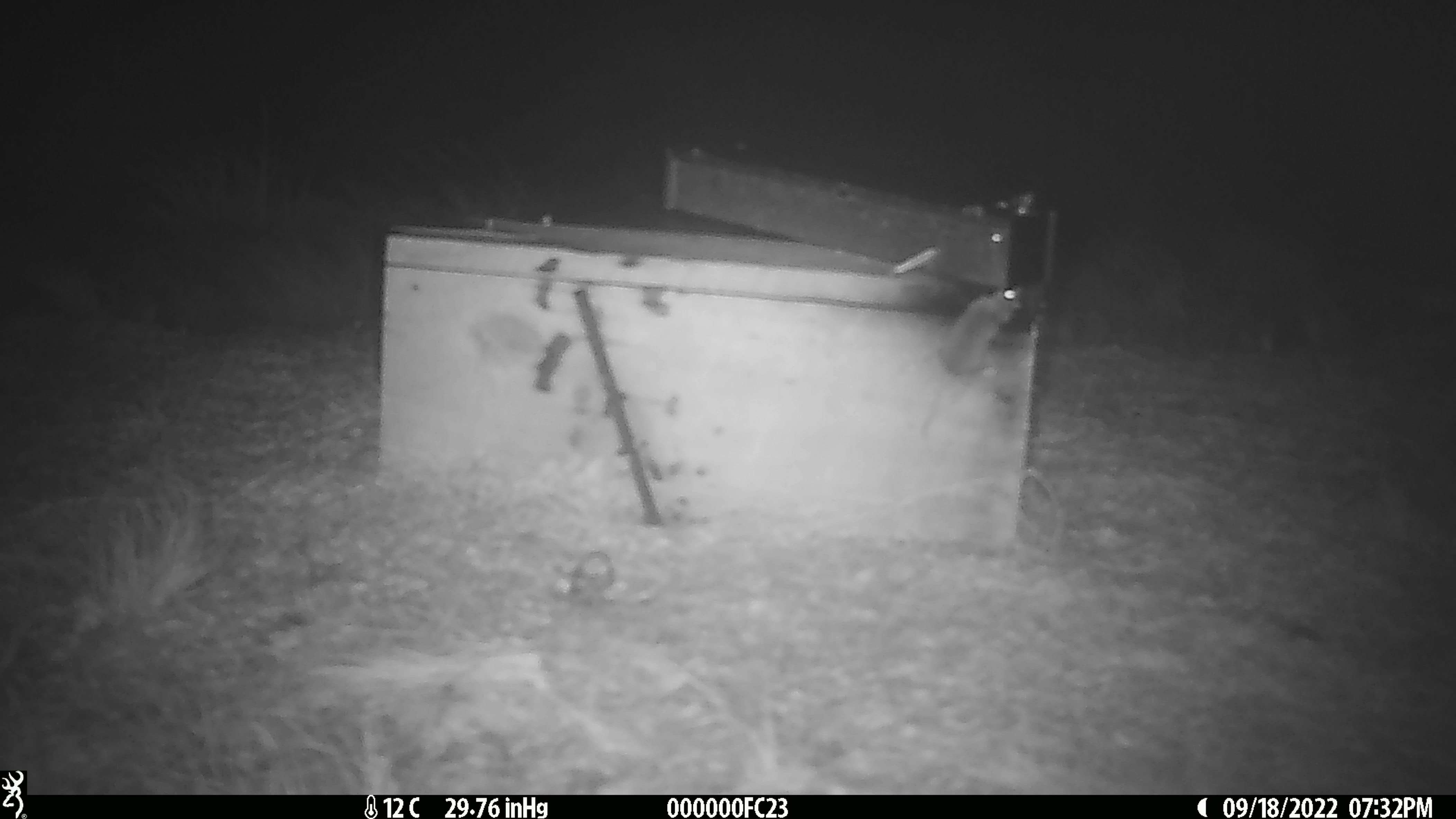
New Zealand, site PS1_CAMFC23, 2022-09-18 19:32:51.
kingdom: Animalia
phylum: Chordata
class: Mammalia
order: Rodentia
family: Muridae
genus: Mus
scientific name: Mus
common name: mouse